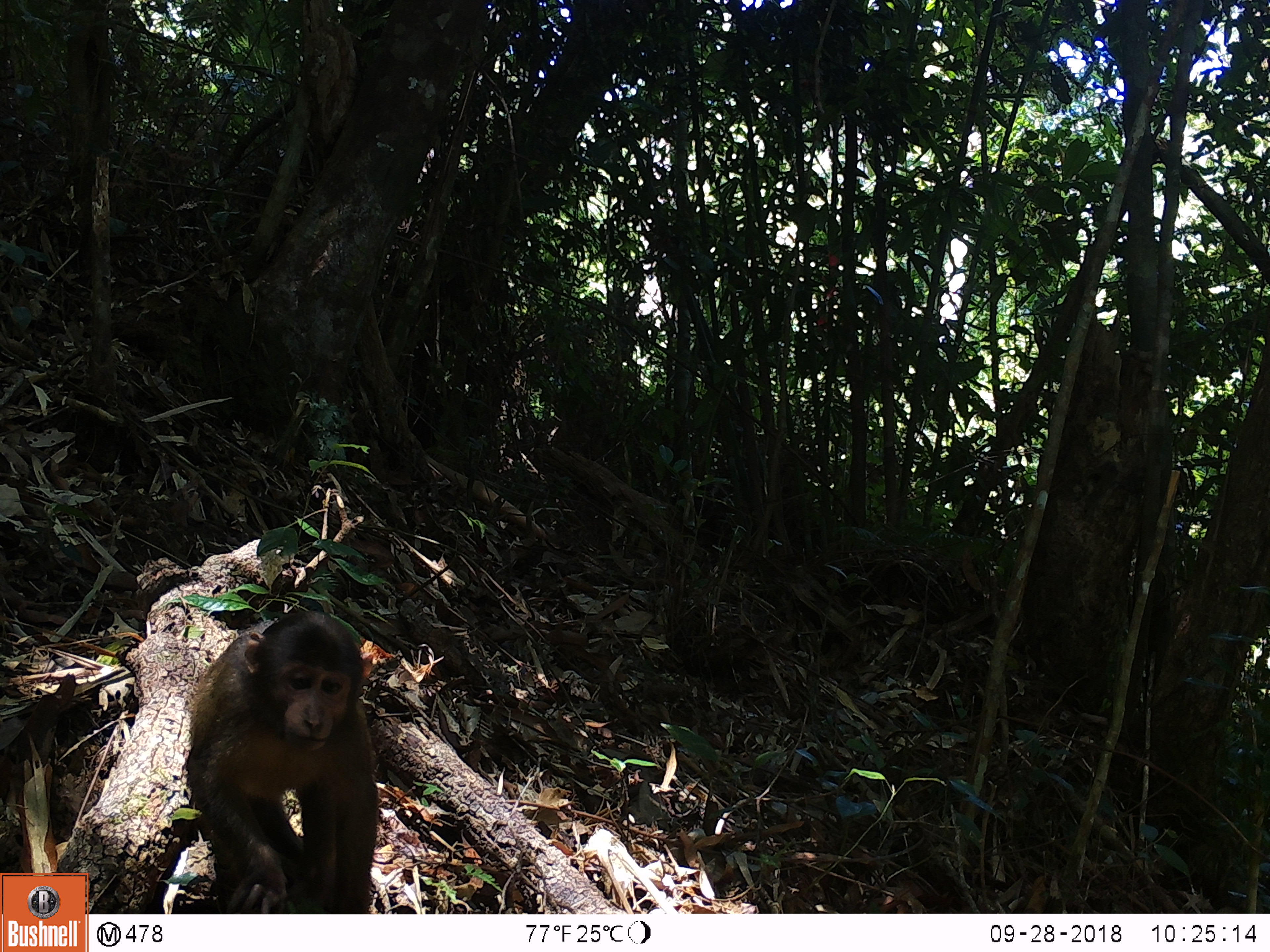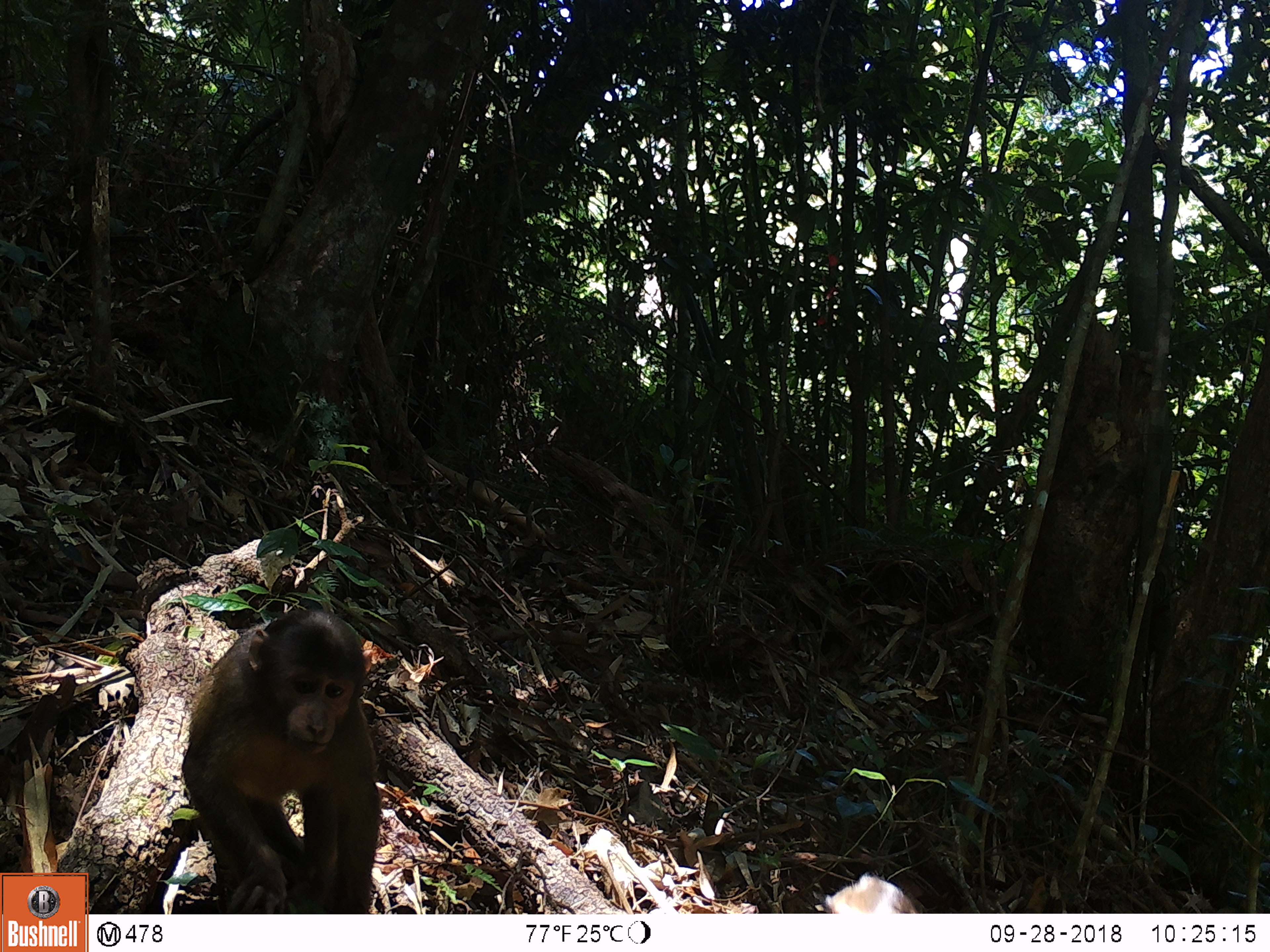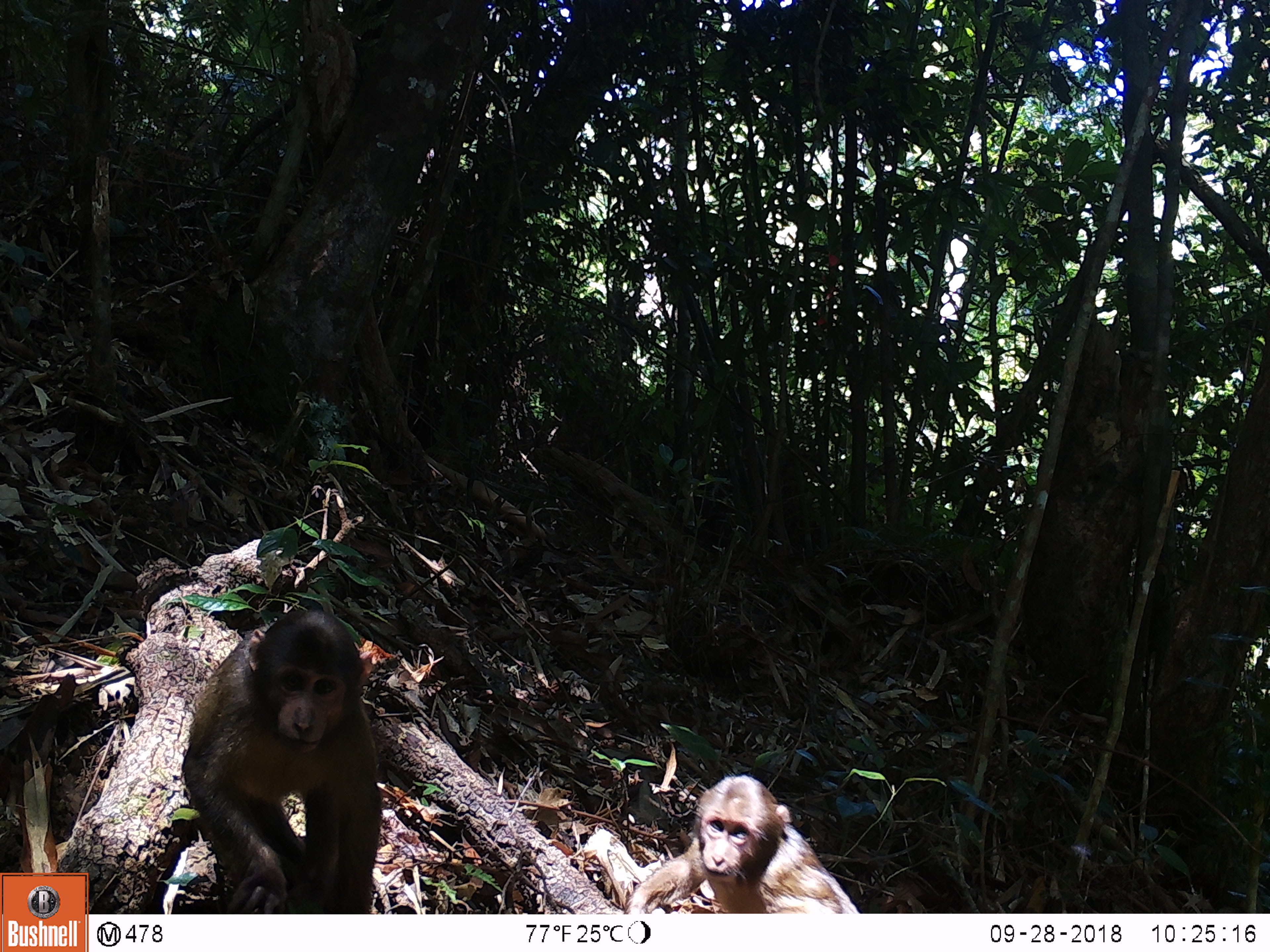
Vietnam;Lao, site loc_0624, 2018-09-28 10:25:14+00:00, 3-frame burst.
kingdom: Animalia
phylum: Chordata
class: Mammalia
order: Primates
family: Cercopithecidae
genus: Macaca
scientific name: Macaca arctoides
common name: stump-tailed macaque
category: stump tailed macaque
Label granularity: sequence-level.